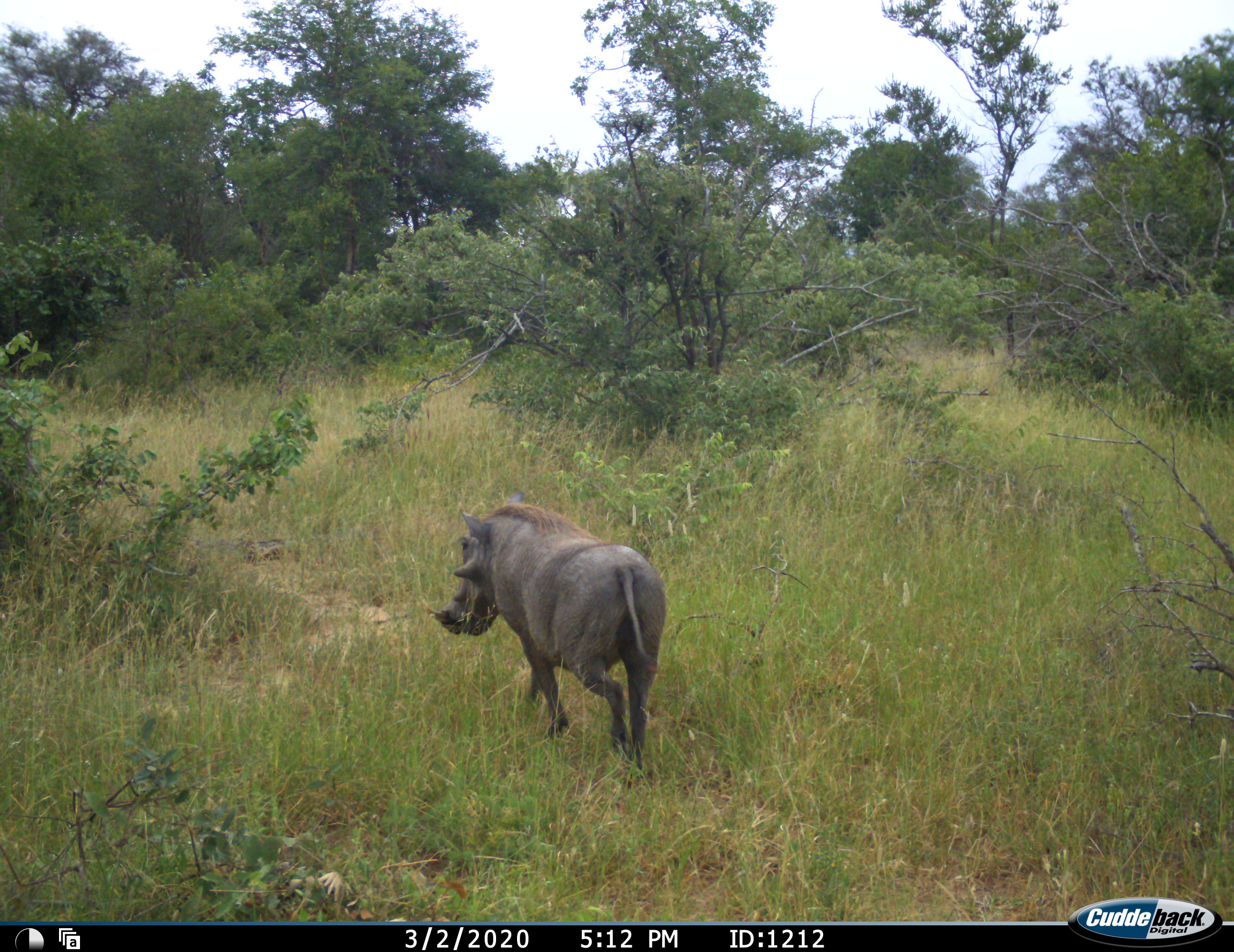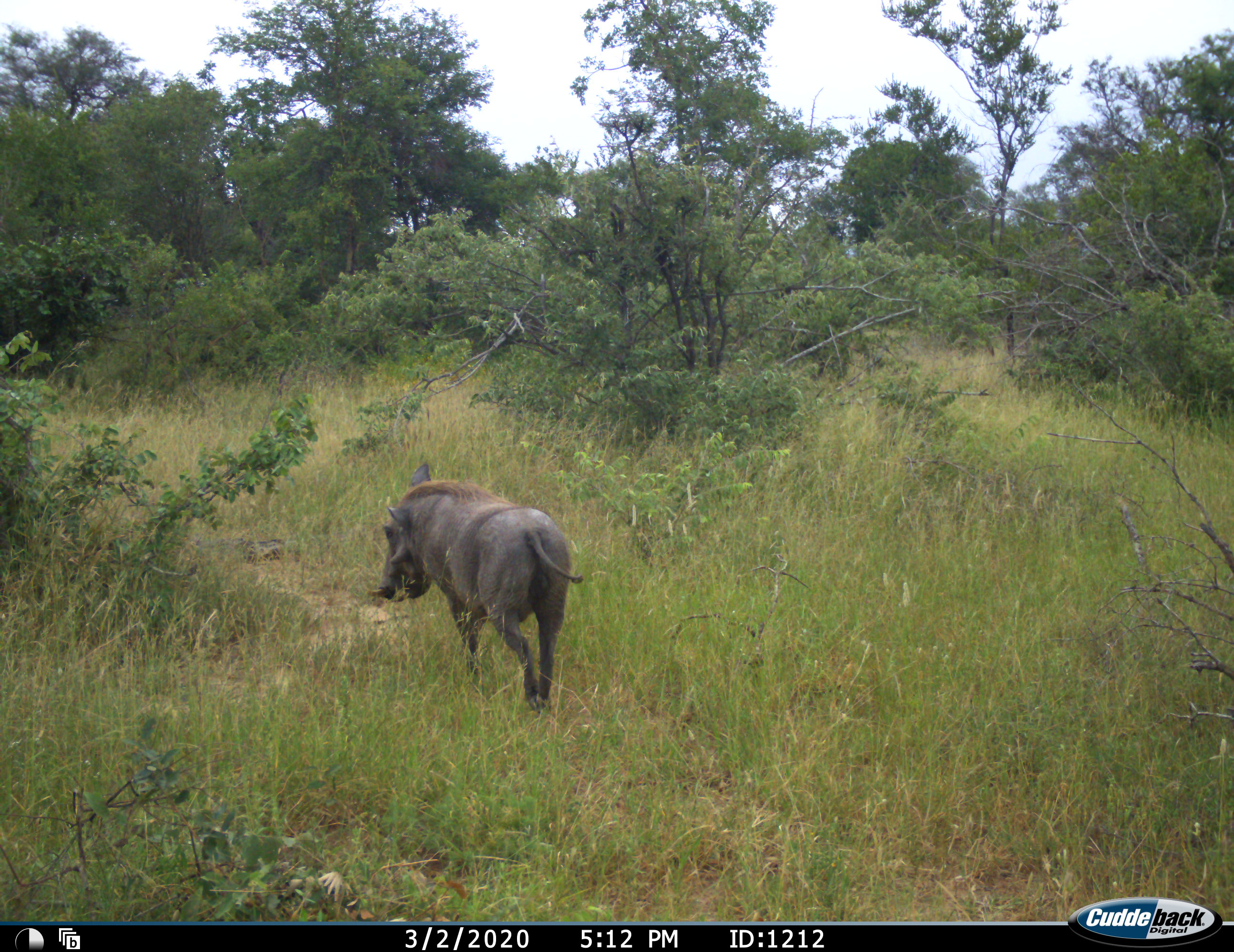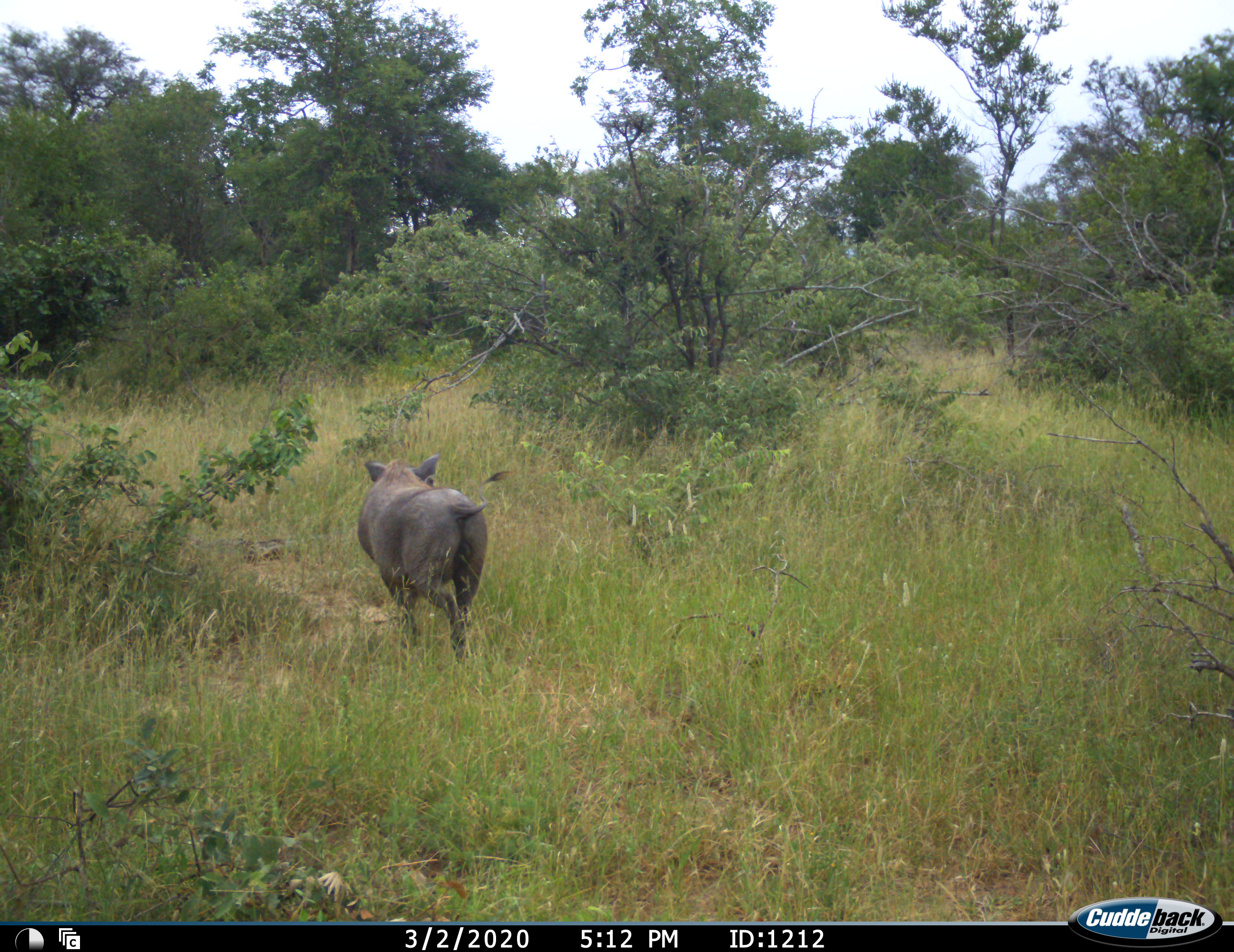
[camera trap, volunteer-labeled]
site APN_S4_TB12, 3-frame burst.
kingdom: Animalia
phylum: Chordata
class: Mammalia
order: Artiodactyla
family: Suidae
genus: Phacochoerus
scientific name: Phacochoerus africanus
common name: warthog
Warthog (Phacochoerus africanus), count 1. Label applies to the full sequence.